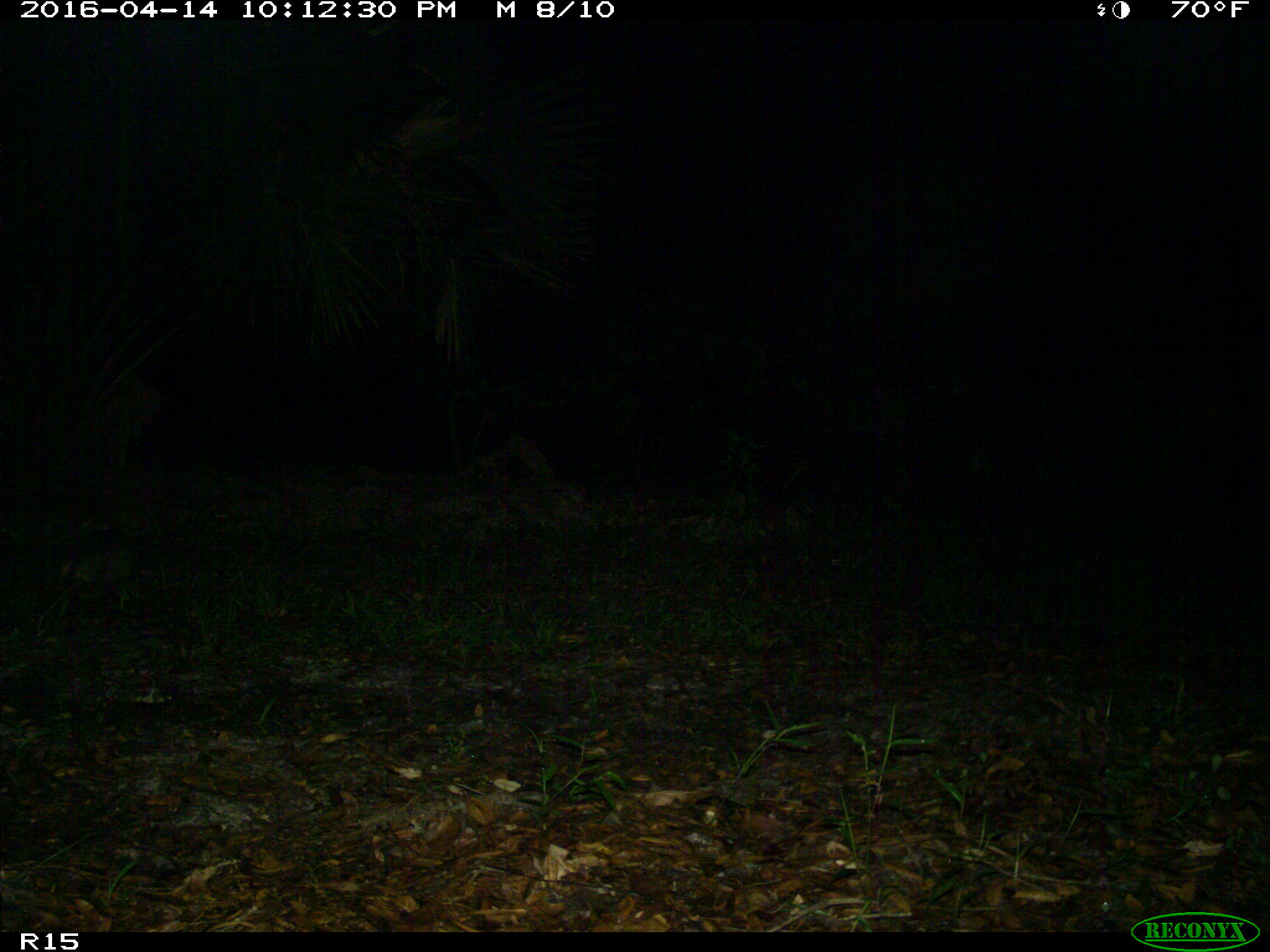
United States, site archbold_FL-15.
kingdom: Animalia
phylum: Chordata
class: Mammalia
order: Cingulata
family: Dasypodidae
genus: Dasypus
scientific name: Dasypus novemcinctus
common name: nine-banded armadillo